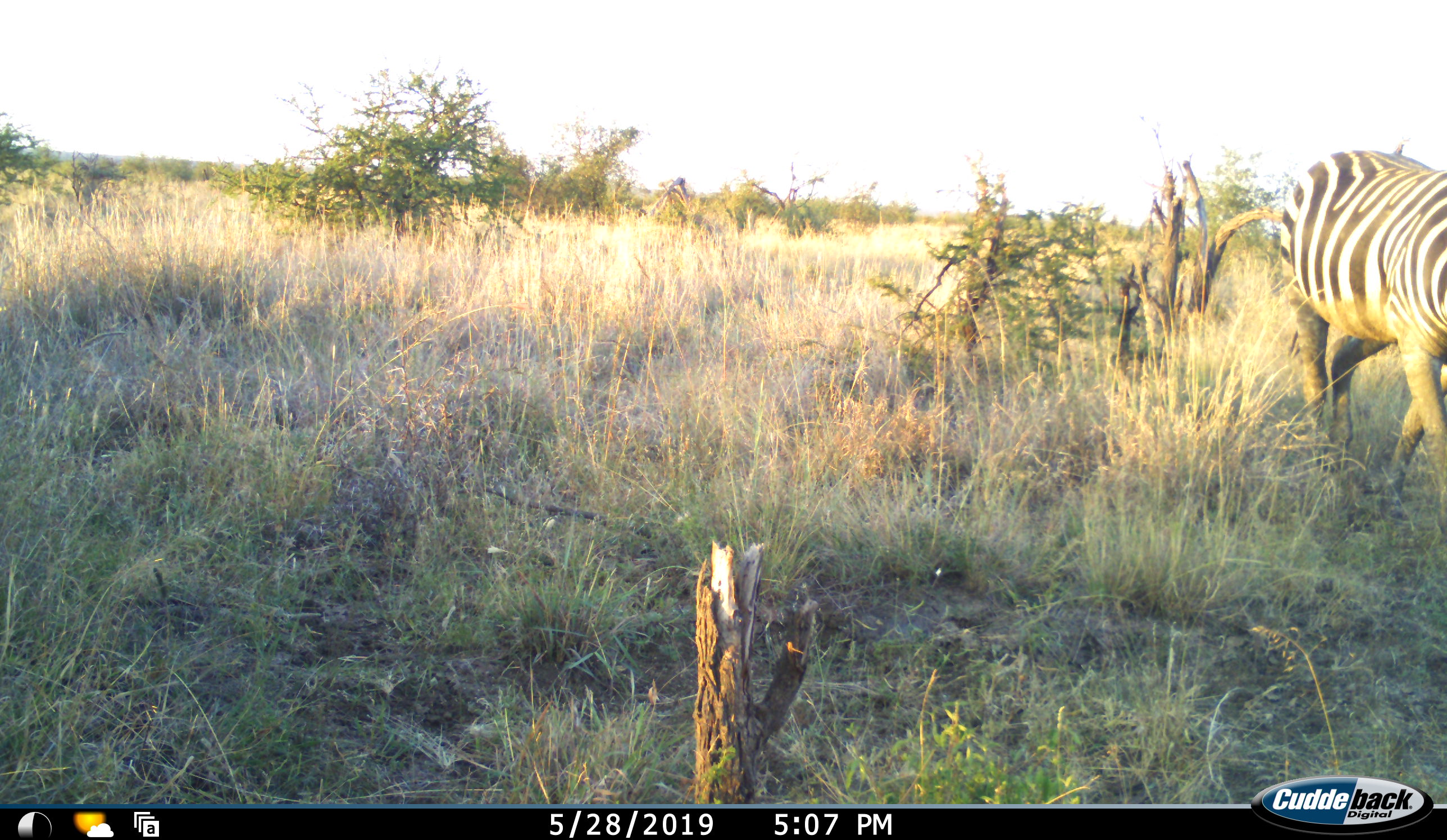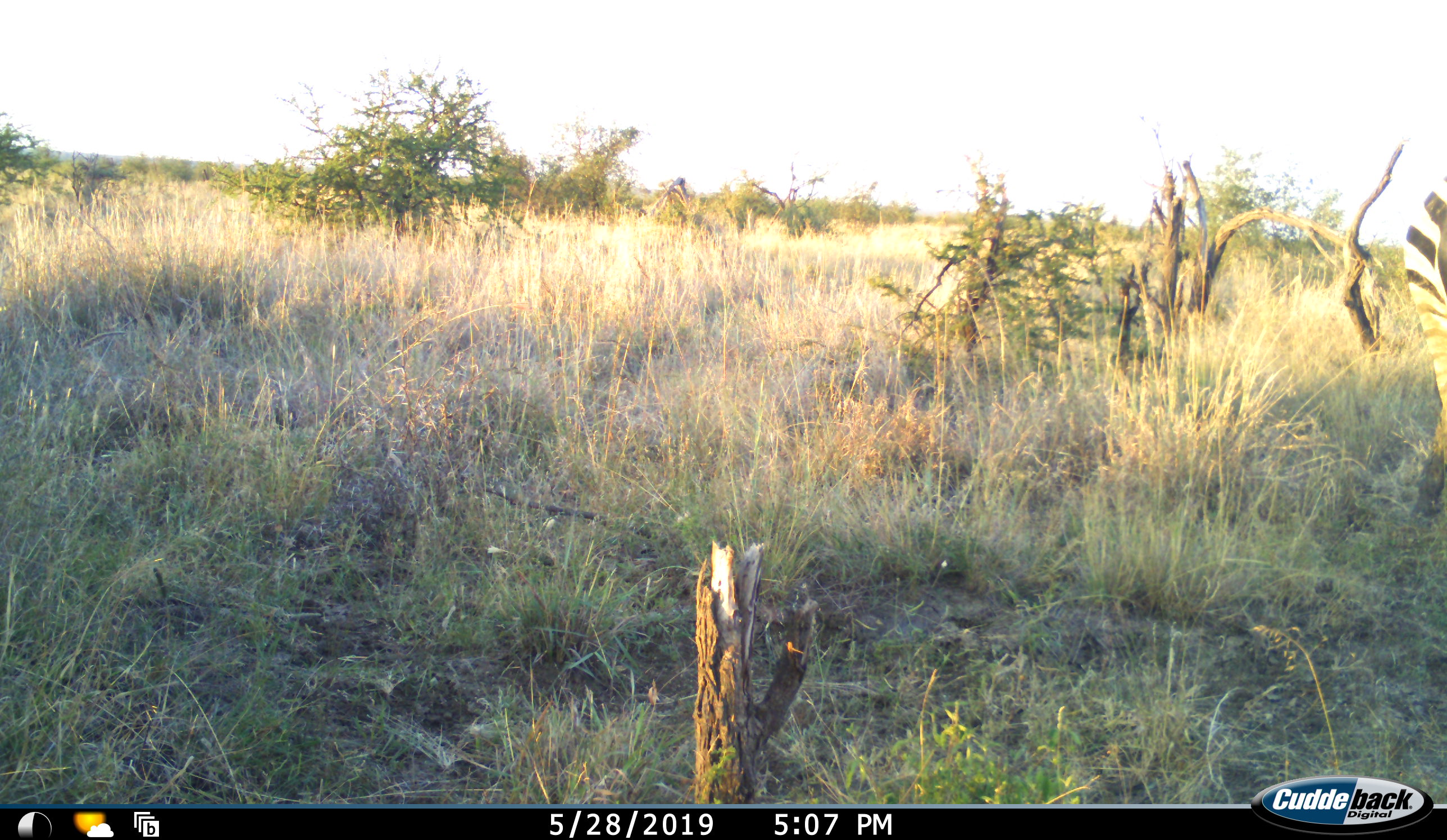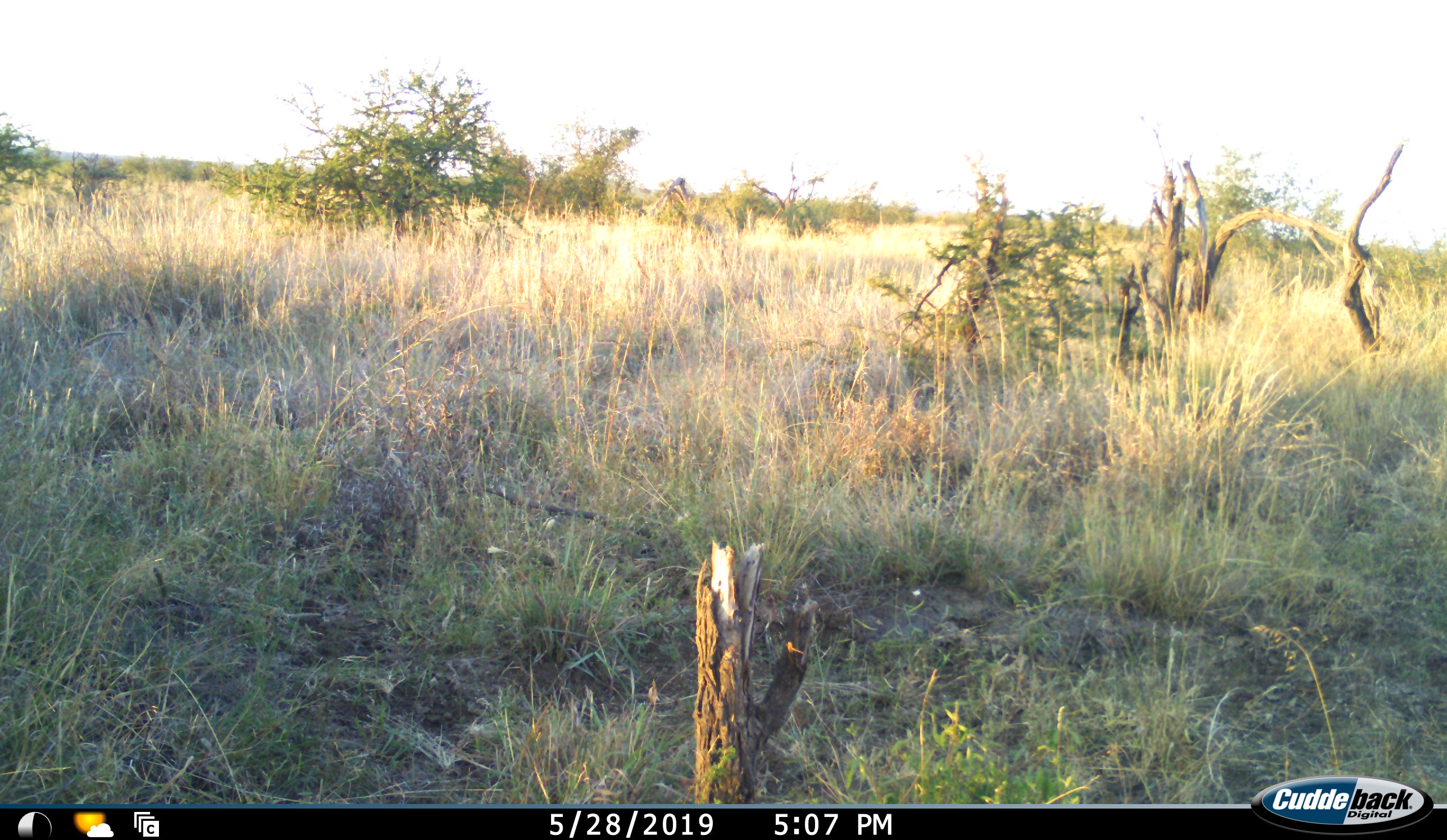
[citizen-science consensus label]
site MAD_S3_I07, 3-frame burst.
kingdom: Animalia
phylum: Chordata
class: Mammalia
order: Perissodactyla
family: Equidae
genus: Equus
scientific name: Equus quagga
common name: plains zebra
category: zebraplains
Zebraplains (plains zebra) (Equus quagga), count 1. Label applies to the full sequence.